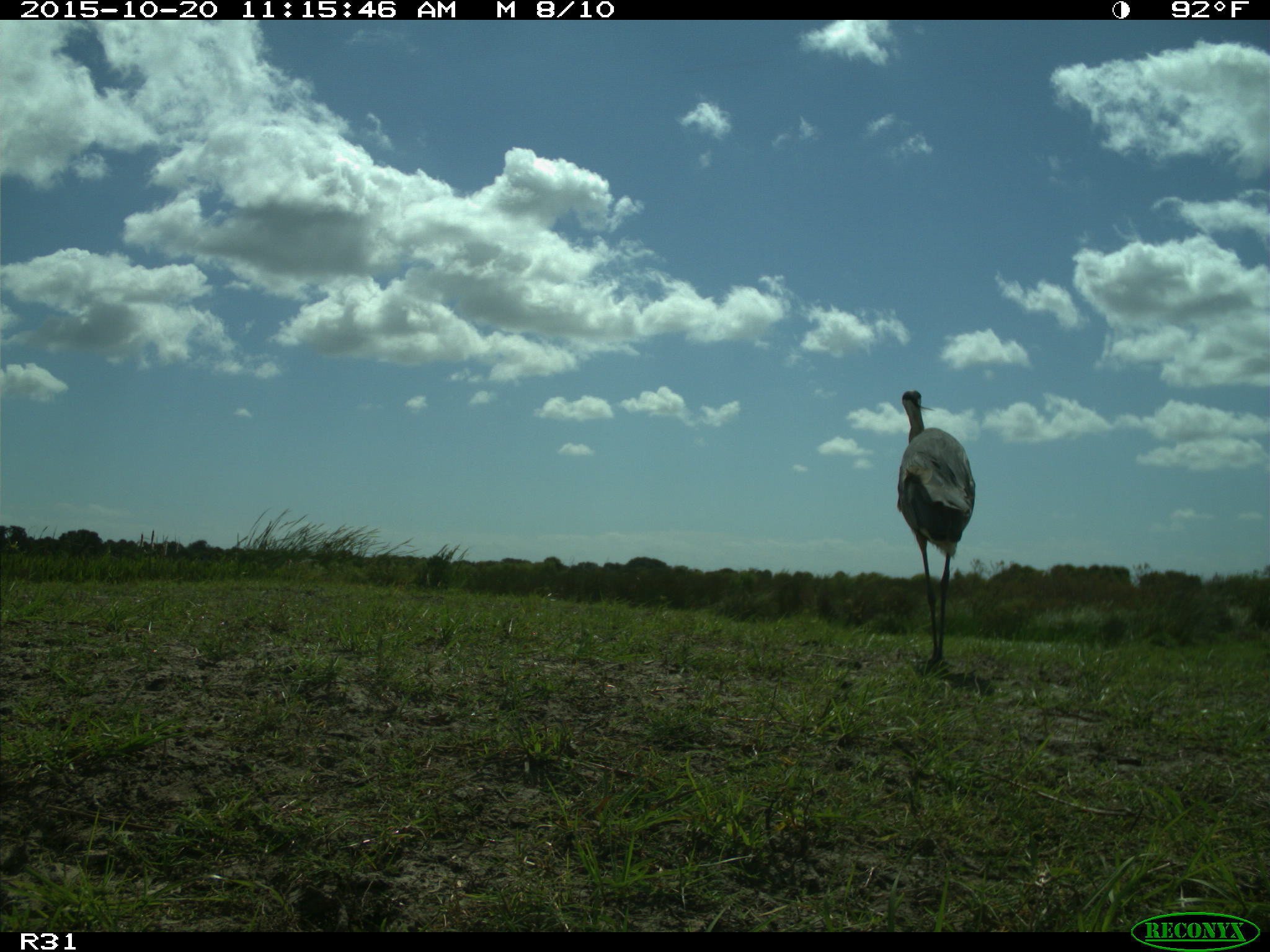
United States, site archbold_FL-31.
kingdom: Animalia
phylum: Chordata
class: Aves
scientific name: Aves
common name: birds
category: unidentified bird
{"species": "unidentified bird (birds) (Aves)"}